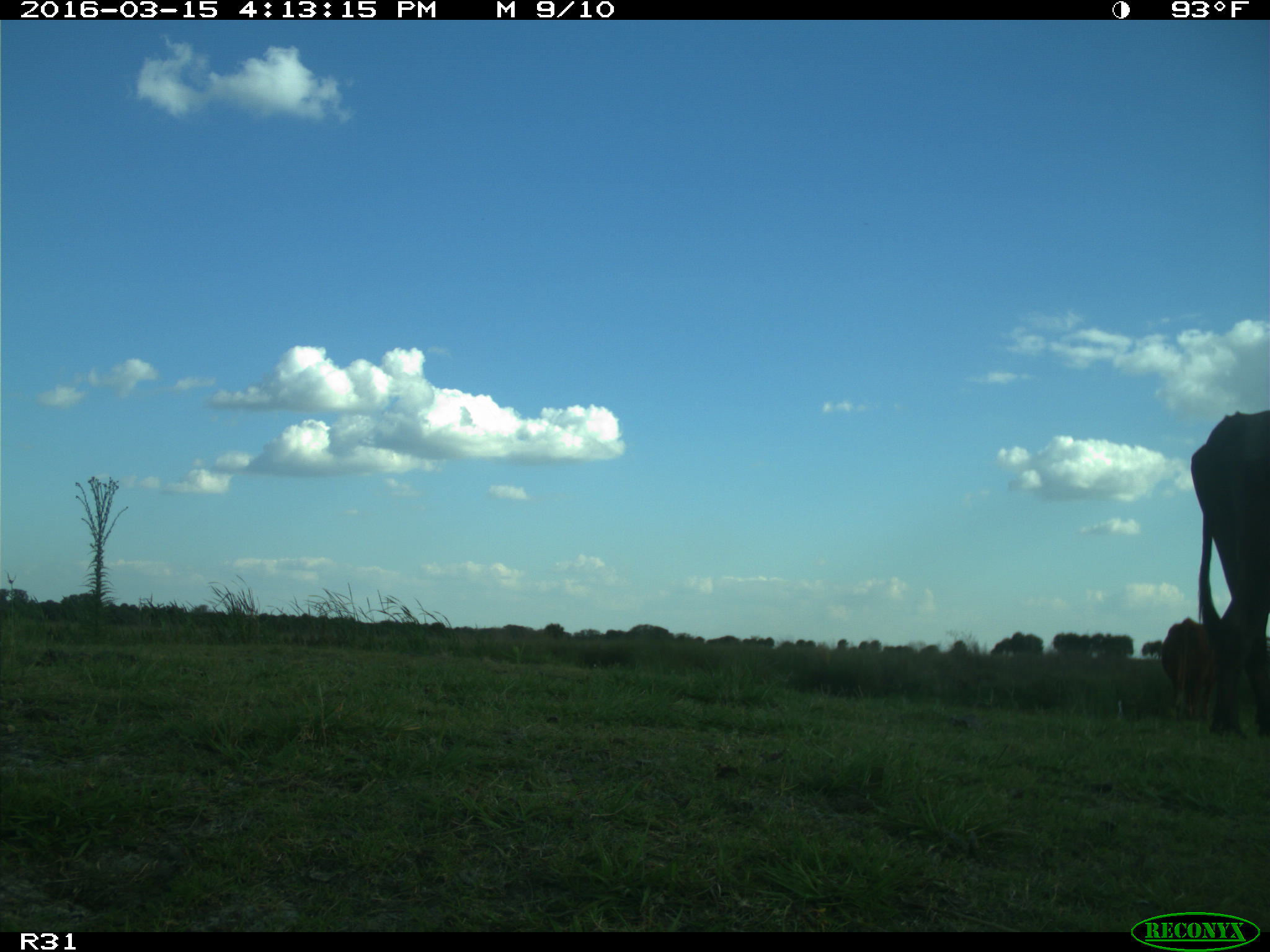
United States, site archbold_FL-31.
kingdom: Animalia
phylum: Chordata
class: Mammalia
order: Artiodactyla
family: Bovidae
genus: Bos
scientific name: Bos taurus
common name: domestic cow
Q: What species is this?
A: Bos taurus (domestic cow).